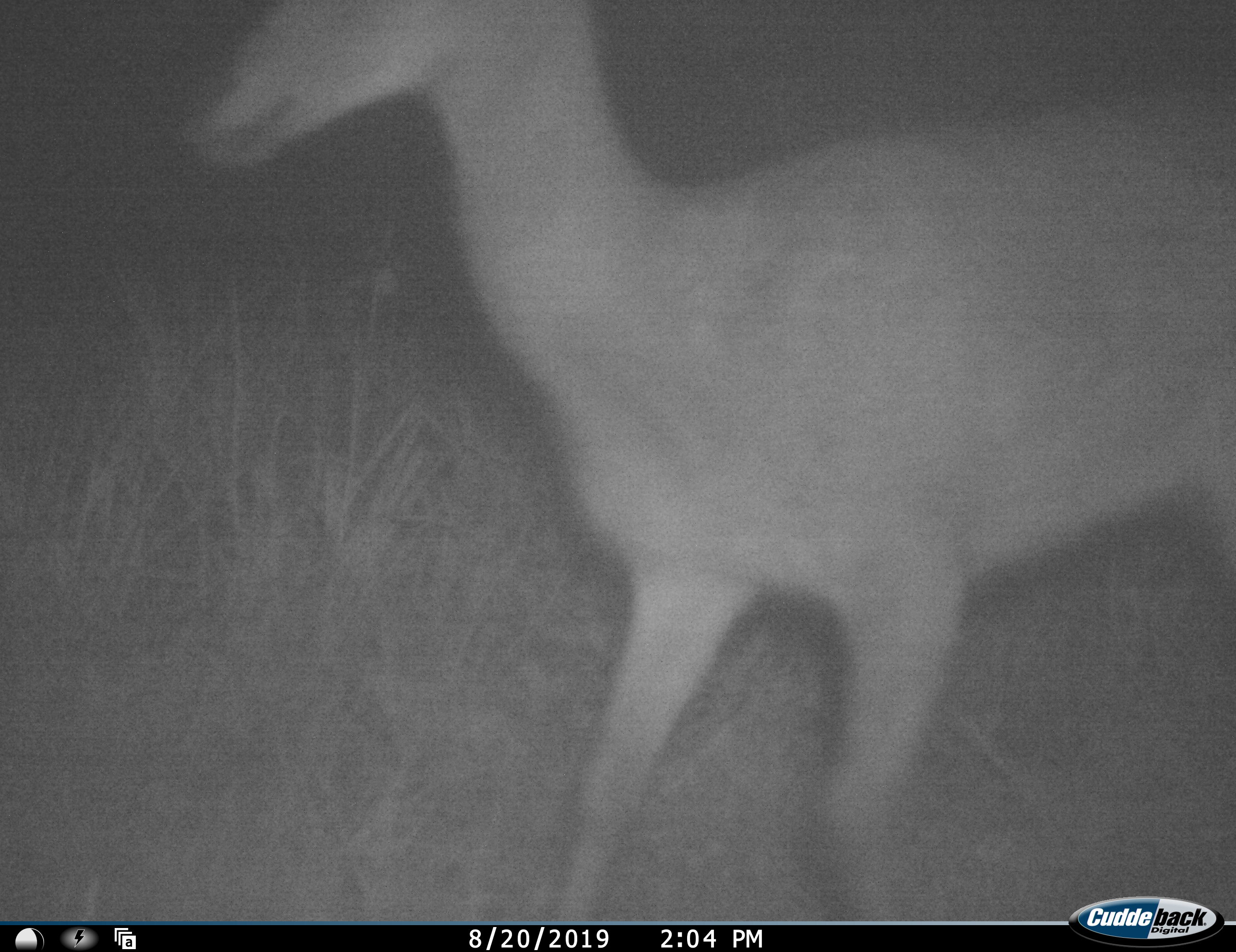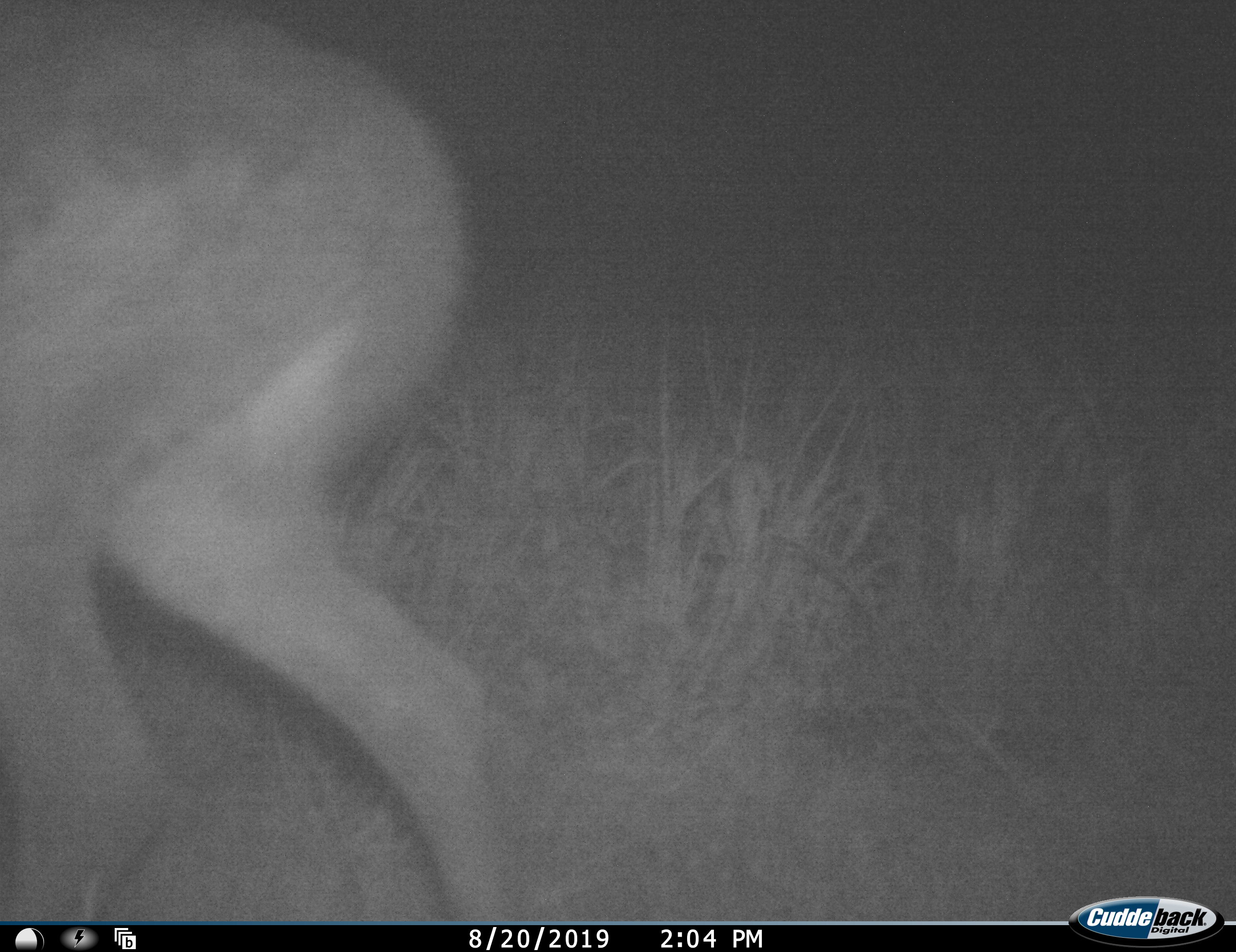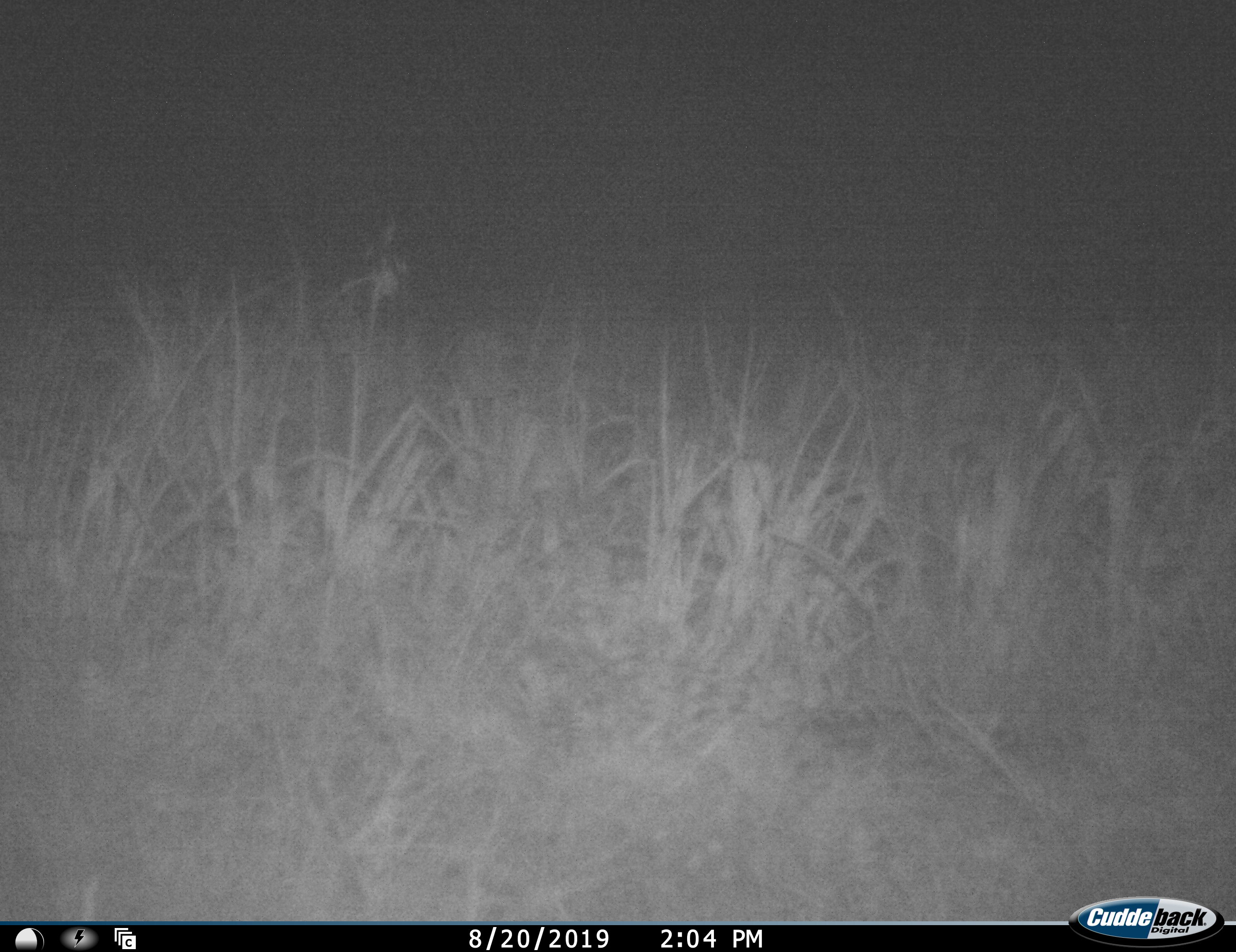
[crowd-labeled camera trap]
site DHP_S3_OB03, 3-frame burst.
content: unidentified animal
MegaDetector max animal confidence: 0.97